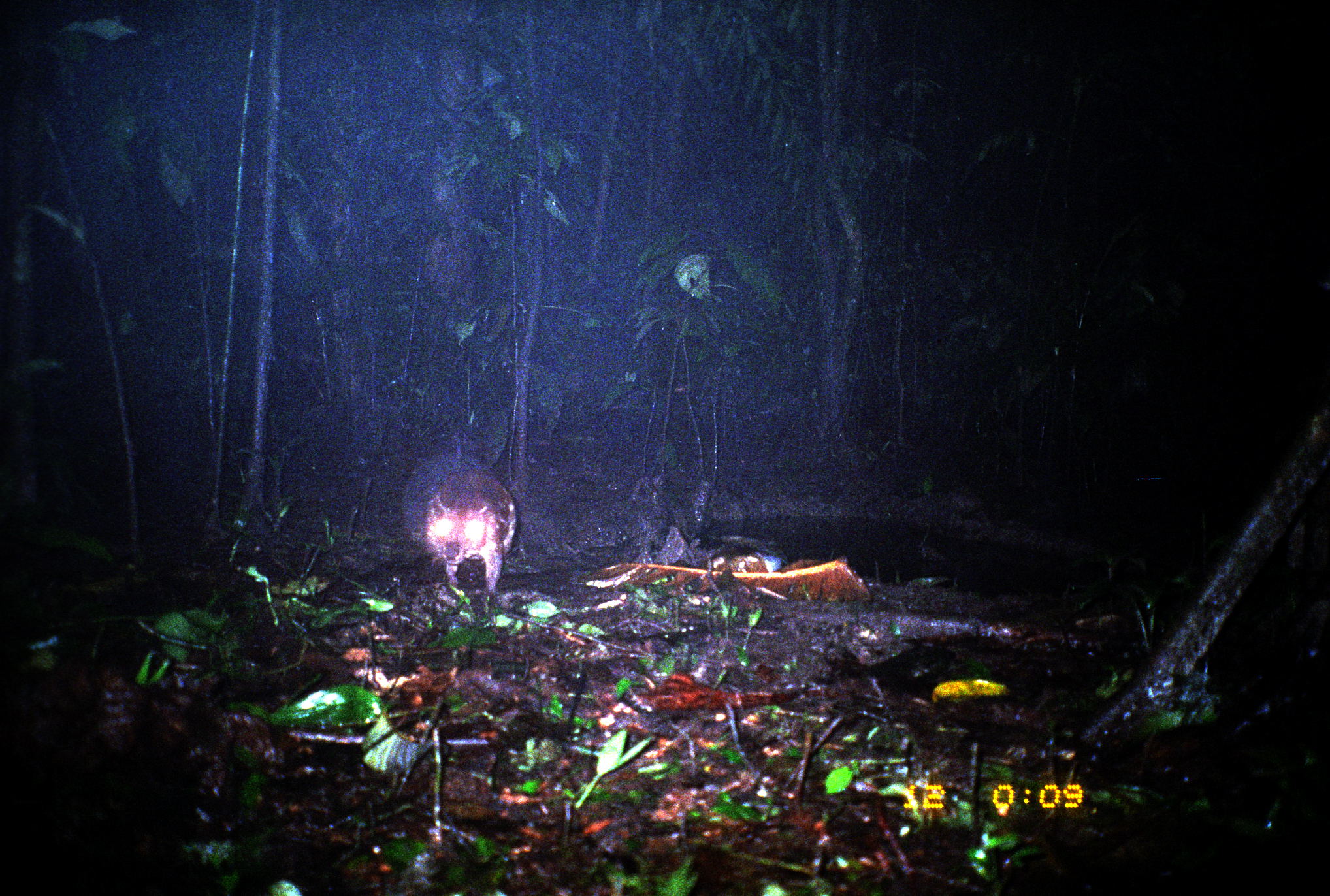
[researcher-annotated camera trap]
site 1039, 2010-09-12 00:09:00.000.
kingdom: Animalia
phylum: Chordata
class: Mammalia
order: Rodentia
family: Cuniculidae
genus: Cuniculus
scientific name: Cuniculus paca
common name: spotted paca